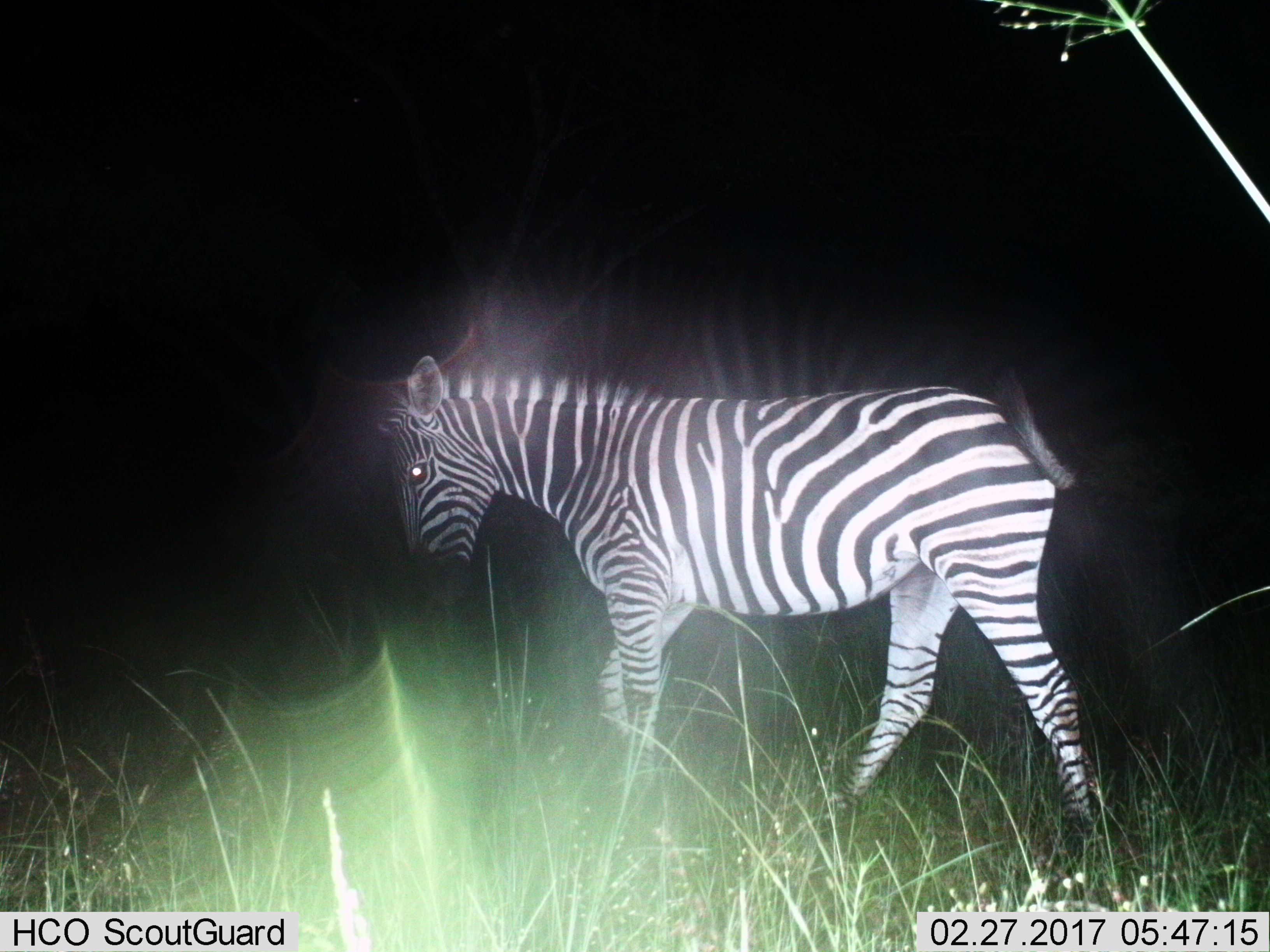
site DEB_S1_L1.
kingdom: Animalia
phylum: Chordata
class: Mammalia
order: Perissodactyla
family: Equidae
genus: Equus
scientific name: Equus quagga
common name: plains zebra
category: zebraplains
Zebraplains (plains zebra) (Equus quagga), count 1. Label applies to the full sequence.